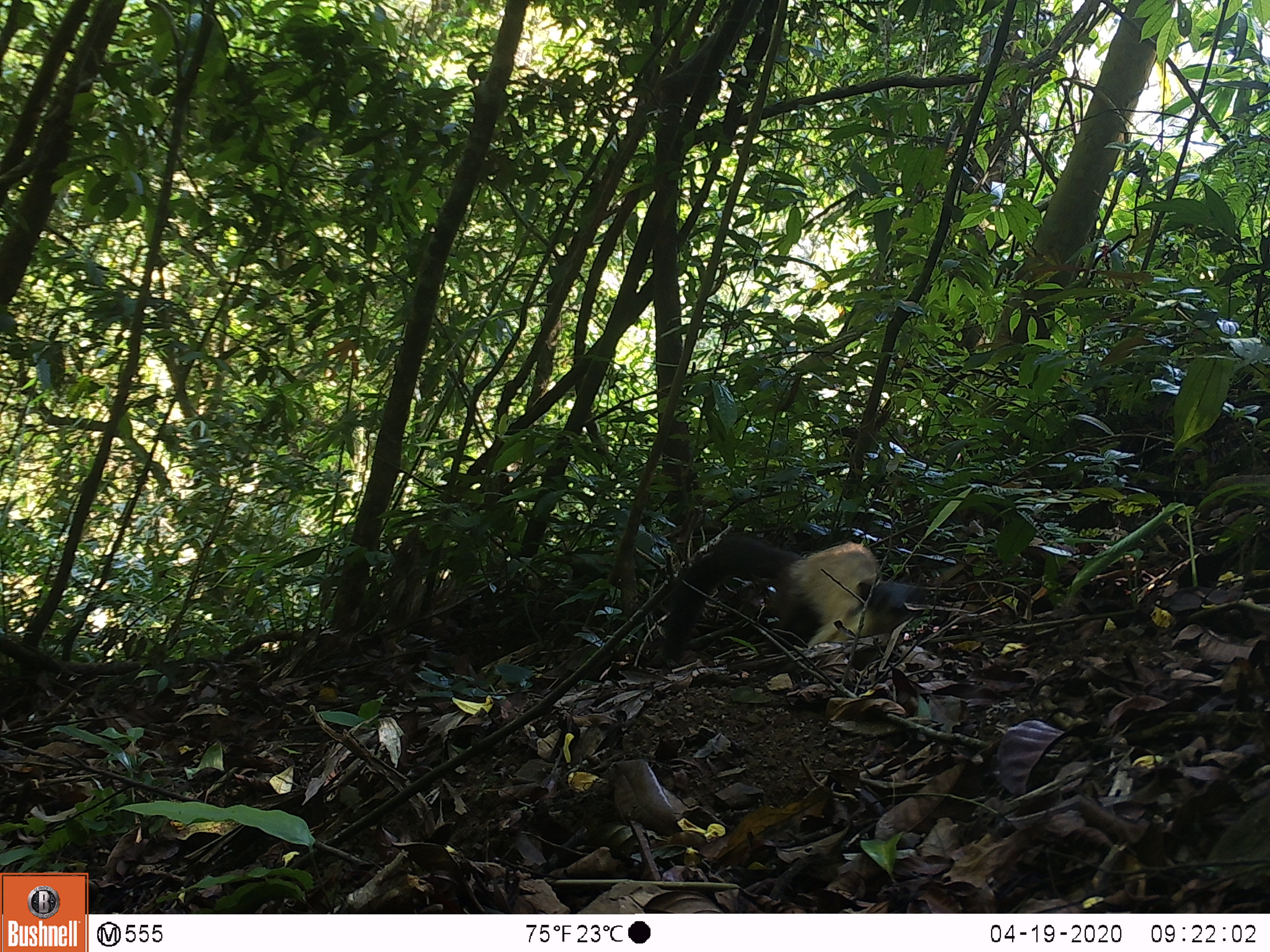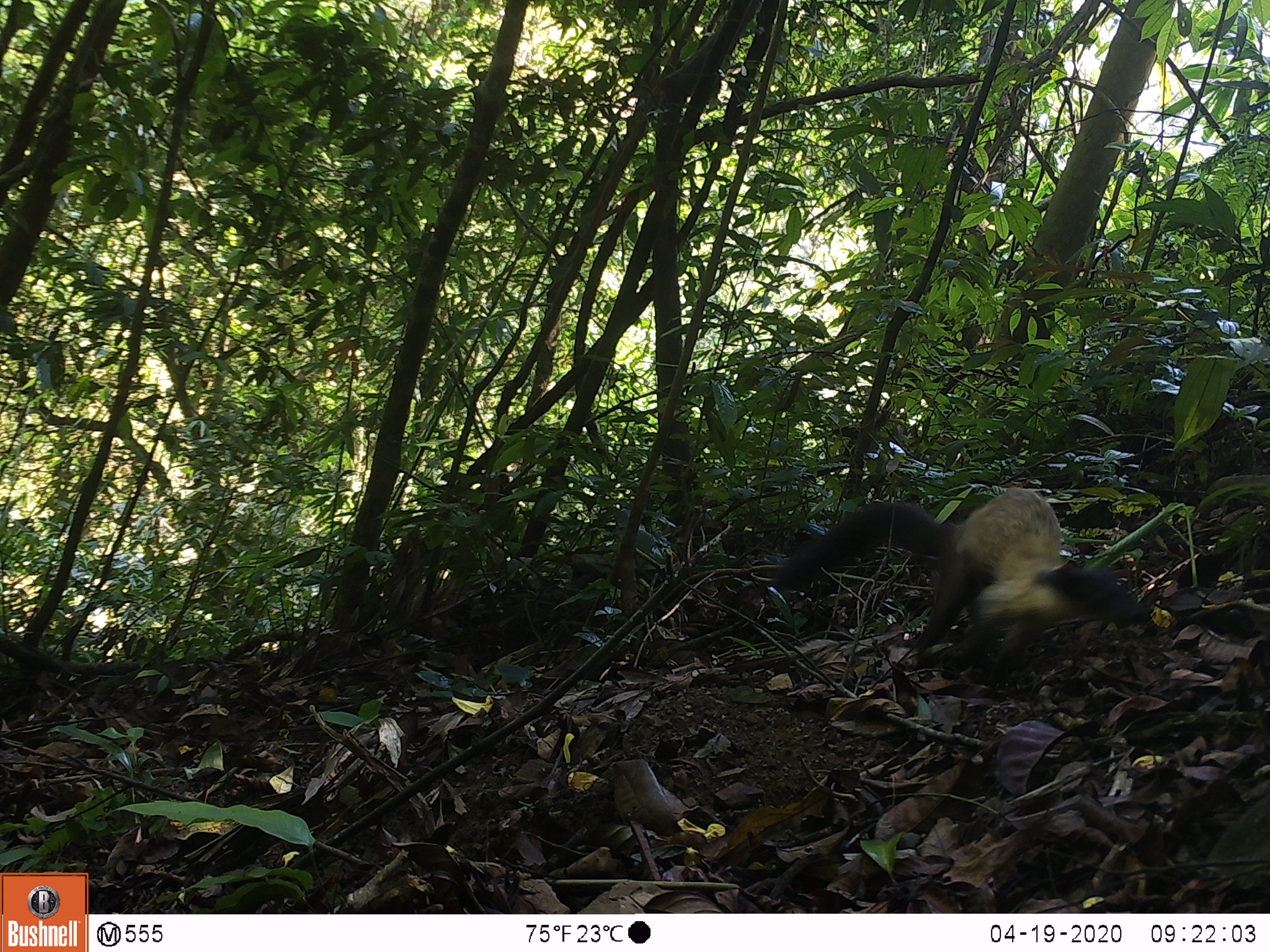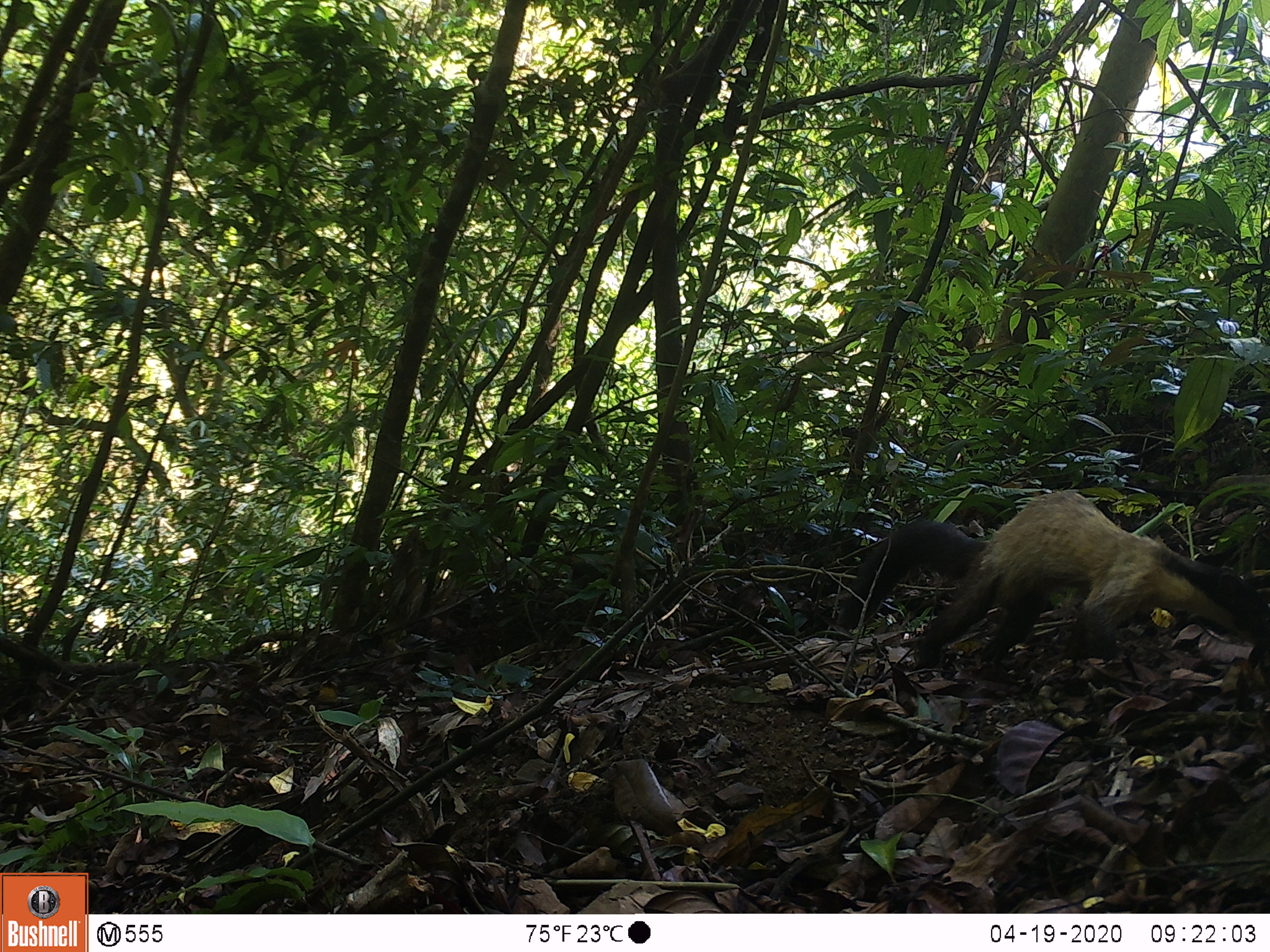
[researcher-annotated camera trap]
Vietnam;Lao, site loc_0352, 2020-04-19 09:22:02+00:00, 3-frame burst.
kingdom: Animalia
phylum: Chordata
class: Mammalia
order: Carnivora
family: Mustelidae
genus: Martes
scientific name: Martes flavigula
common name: yellow-throated marten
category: yellow throated marten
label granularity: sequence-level